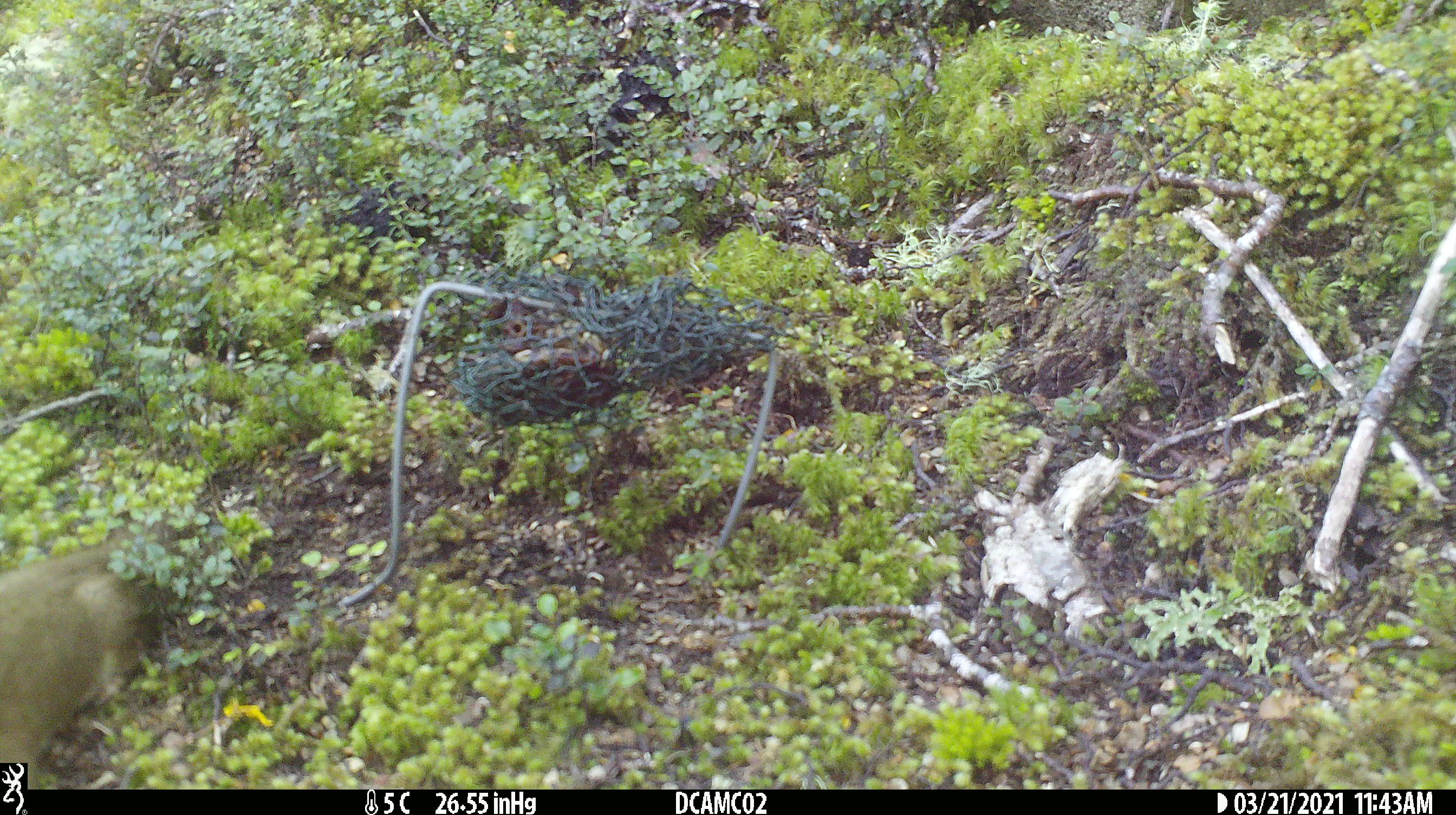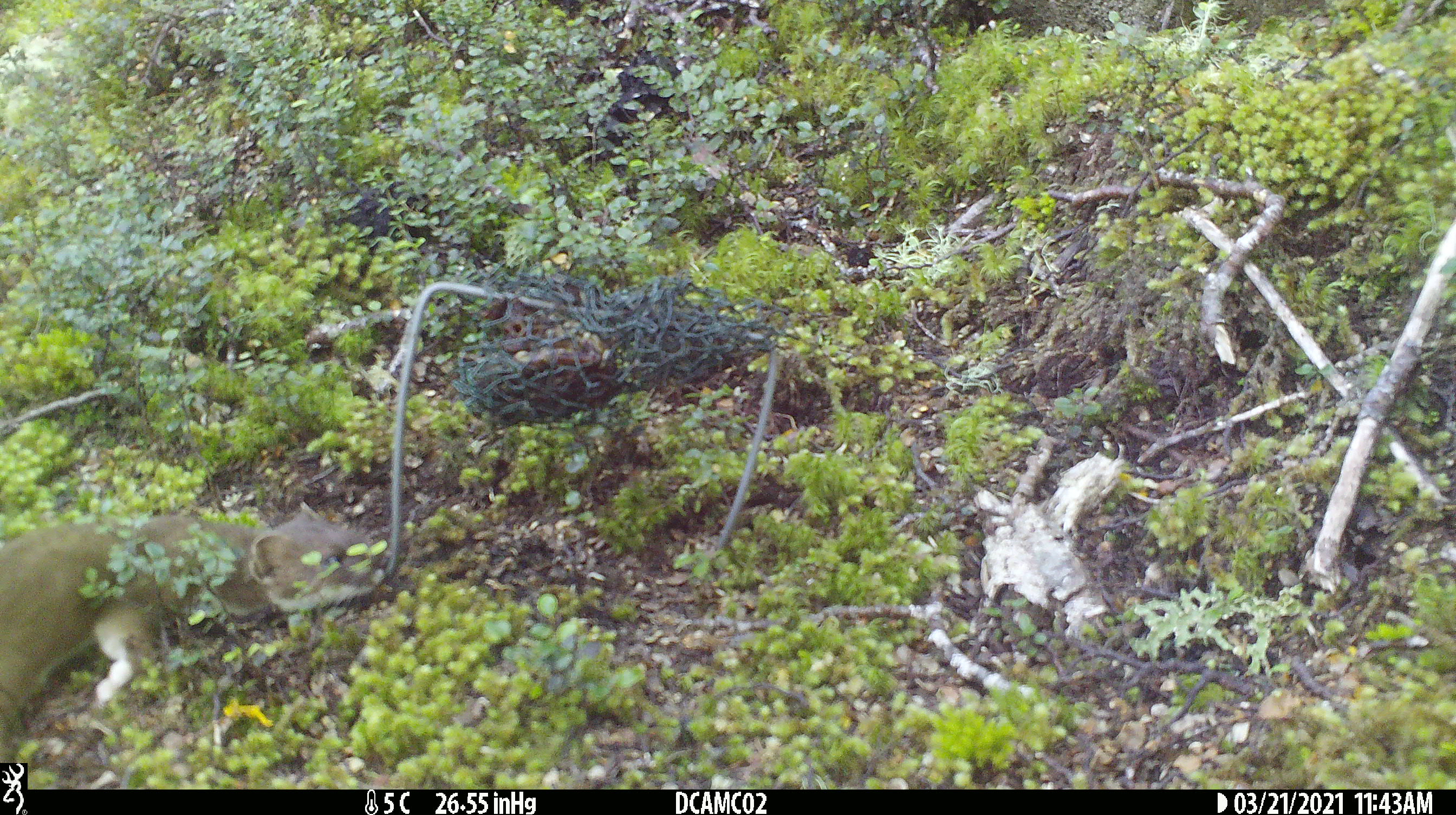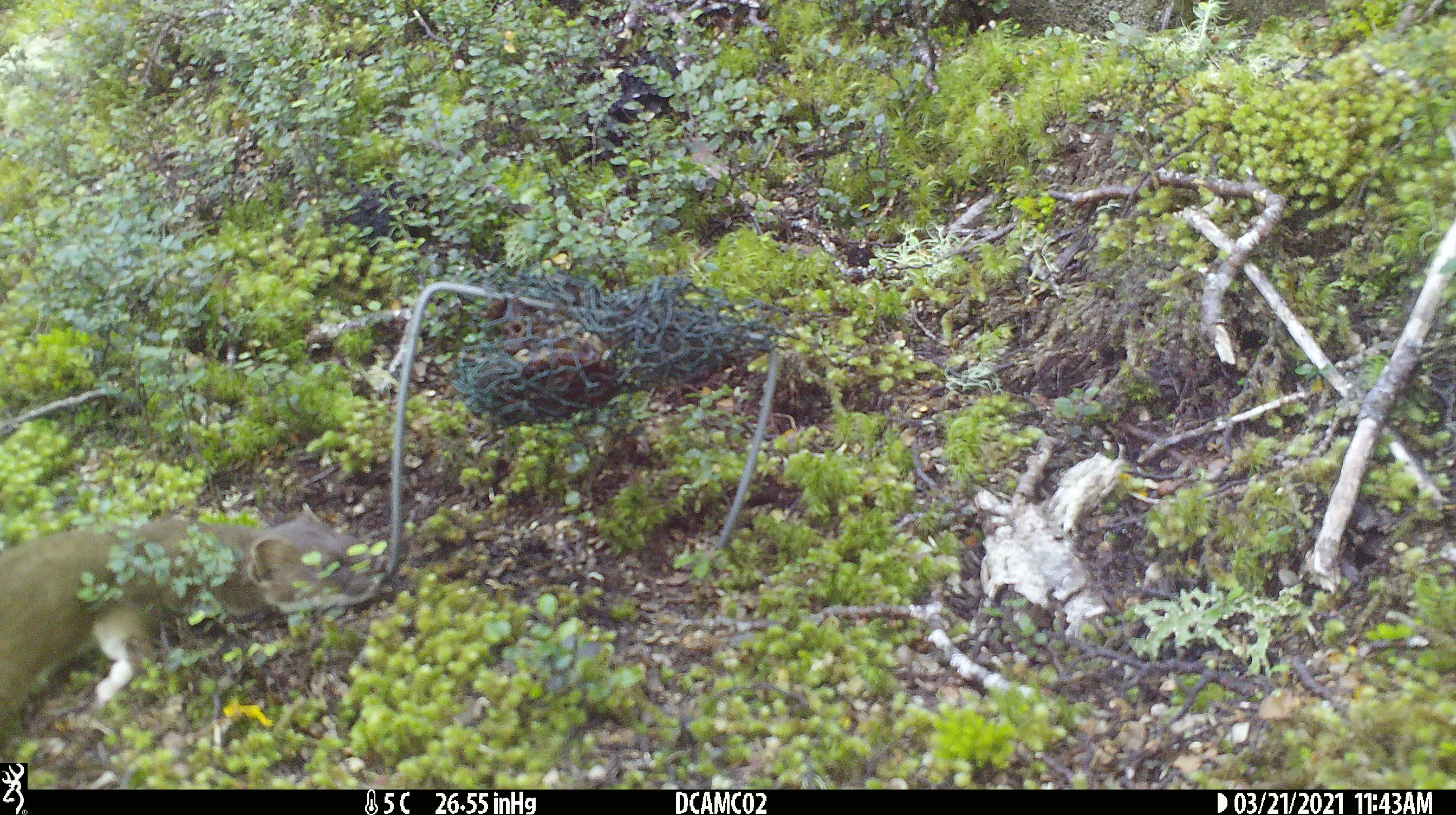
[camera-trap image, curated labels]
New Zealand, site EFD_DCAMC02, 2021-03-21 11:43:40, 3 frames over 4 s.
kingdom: Animalia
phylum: Chordata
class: Mammalia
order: Carnivora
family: Mustelidae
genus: Mustela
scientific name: Mustela erminea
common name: stoat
Stoat (Mustela erminea).